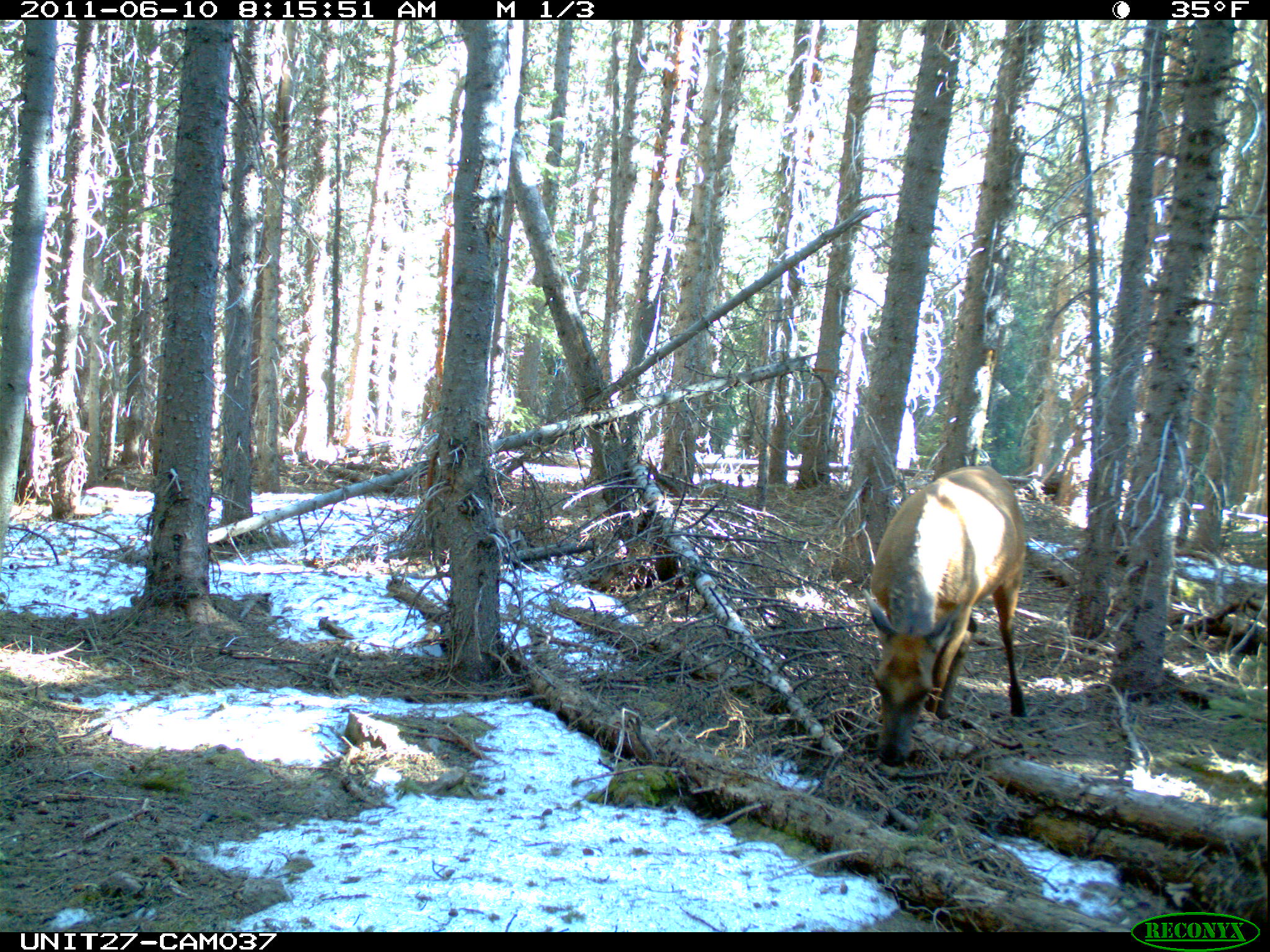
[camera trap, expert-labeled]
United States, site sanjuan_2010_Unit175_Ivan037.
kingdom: Animalia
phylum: Chordata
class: Mammalia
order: Artiodactyla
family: Cervidae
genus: Cervus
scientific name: Cervus elaphus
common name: red deer